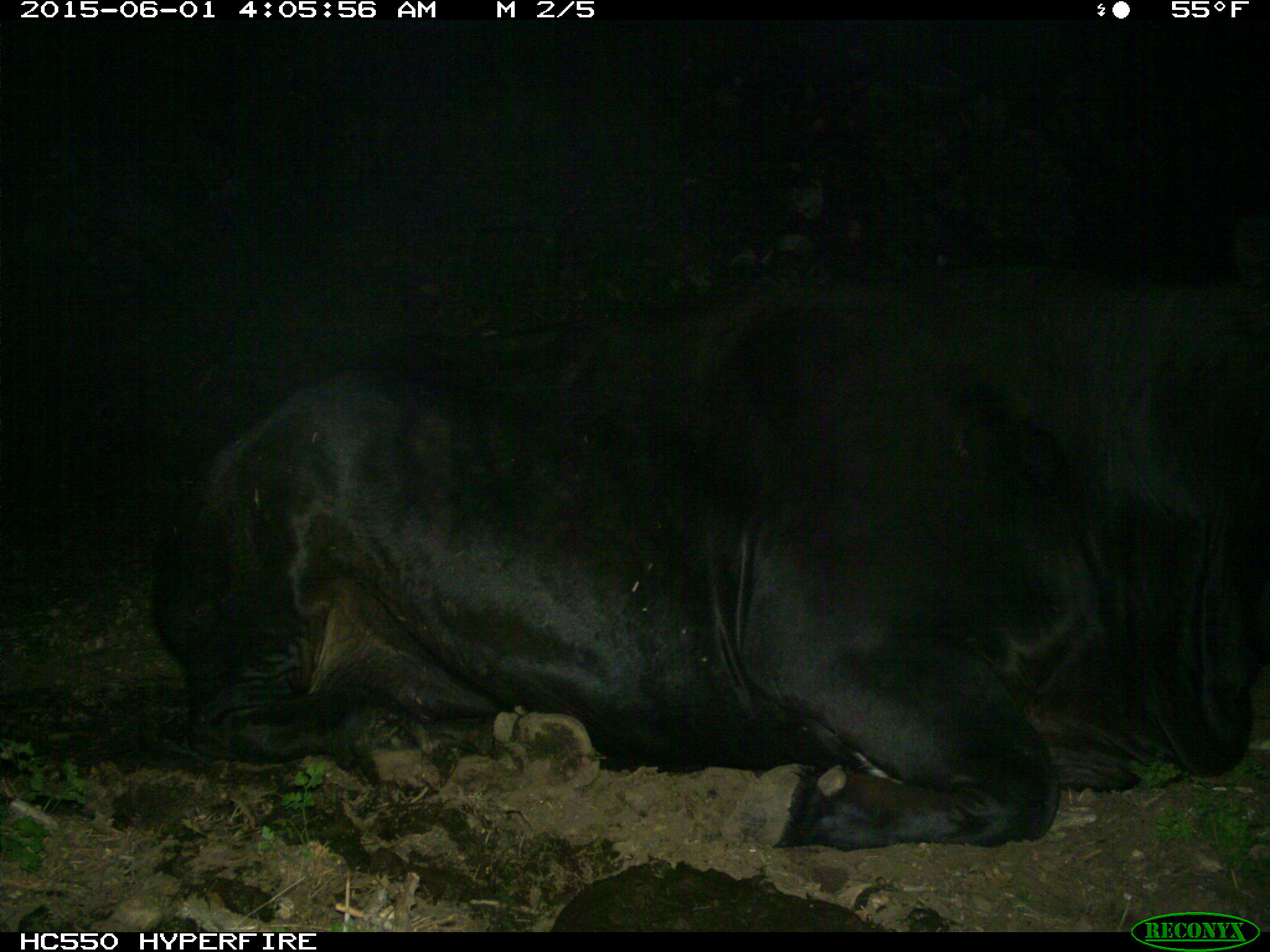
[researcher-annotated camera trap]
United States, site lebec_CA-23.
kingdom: Animalia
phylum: Chordata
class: Mammalia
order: Artiodactyla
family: Bovidae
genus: Bos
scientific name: Bos taurus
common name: domestic cow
Bos taurus (domestic cow).